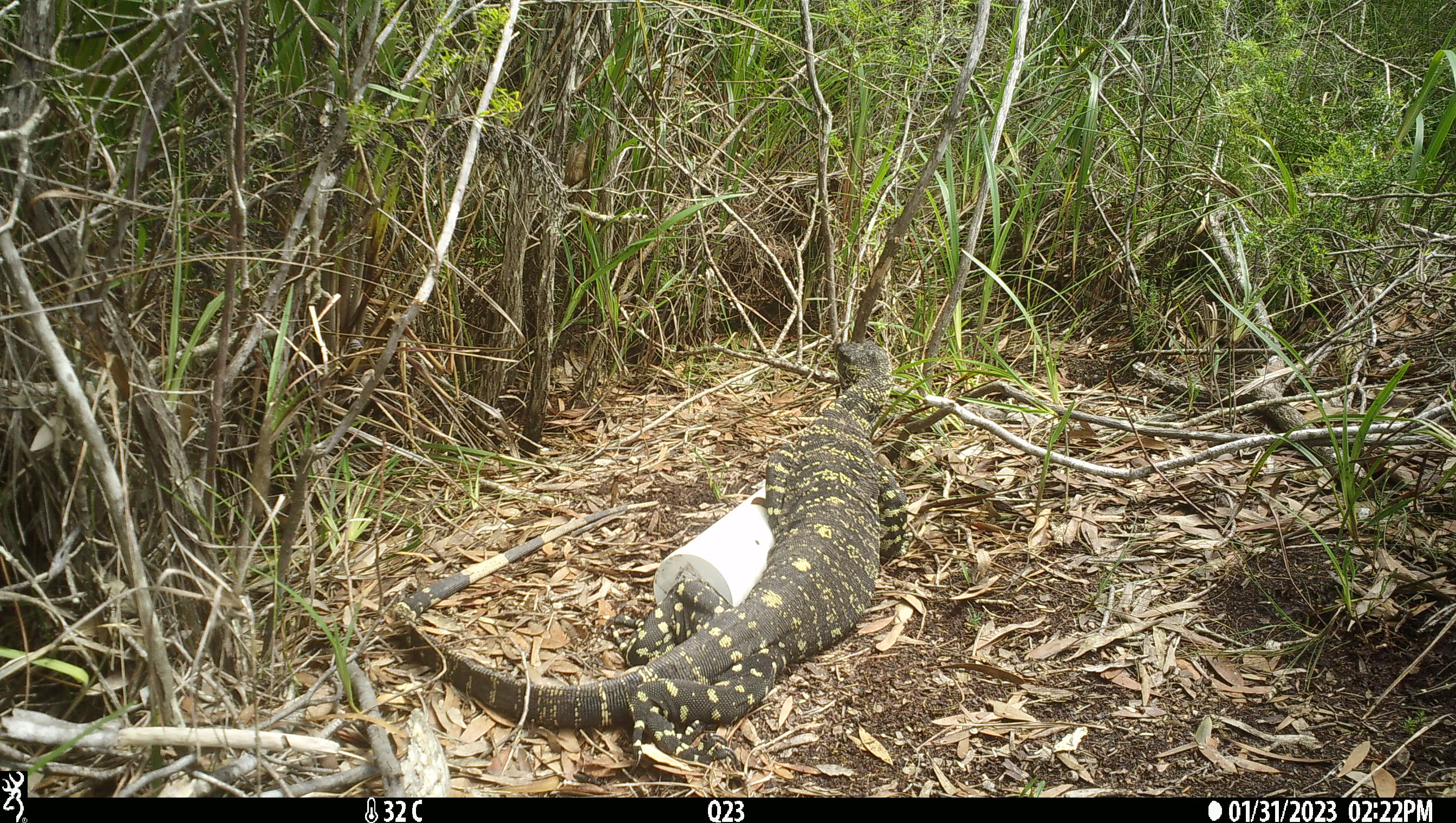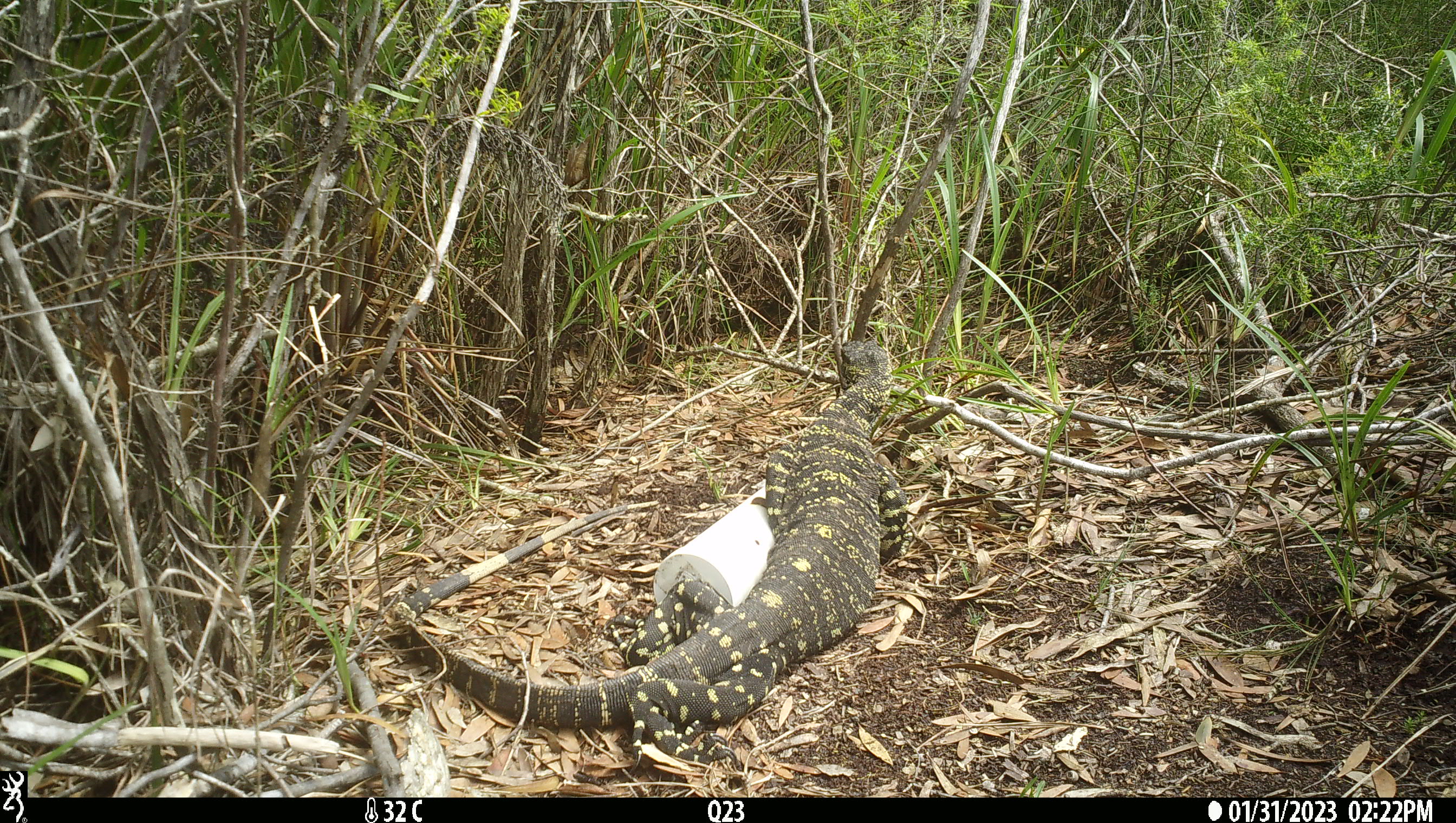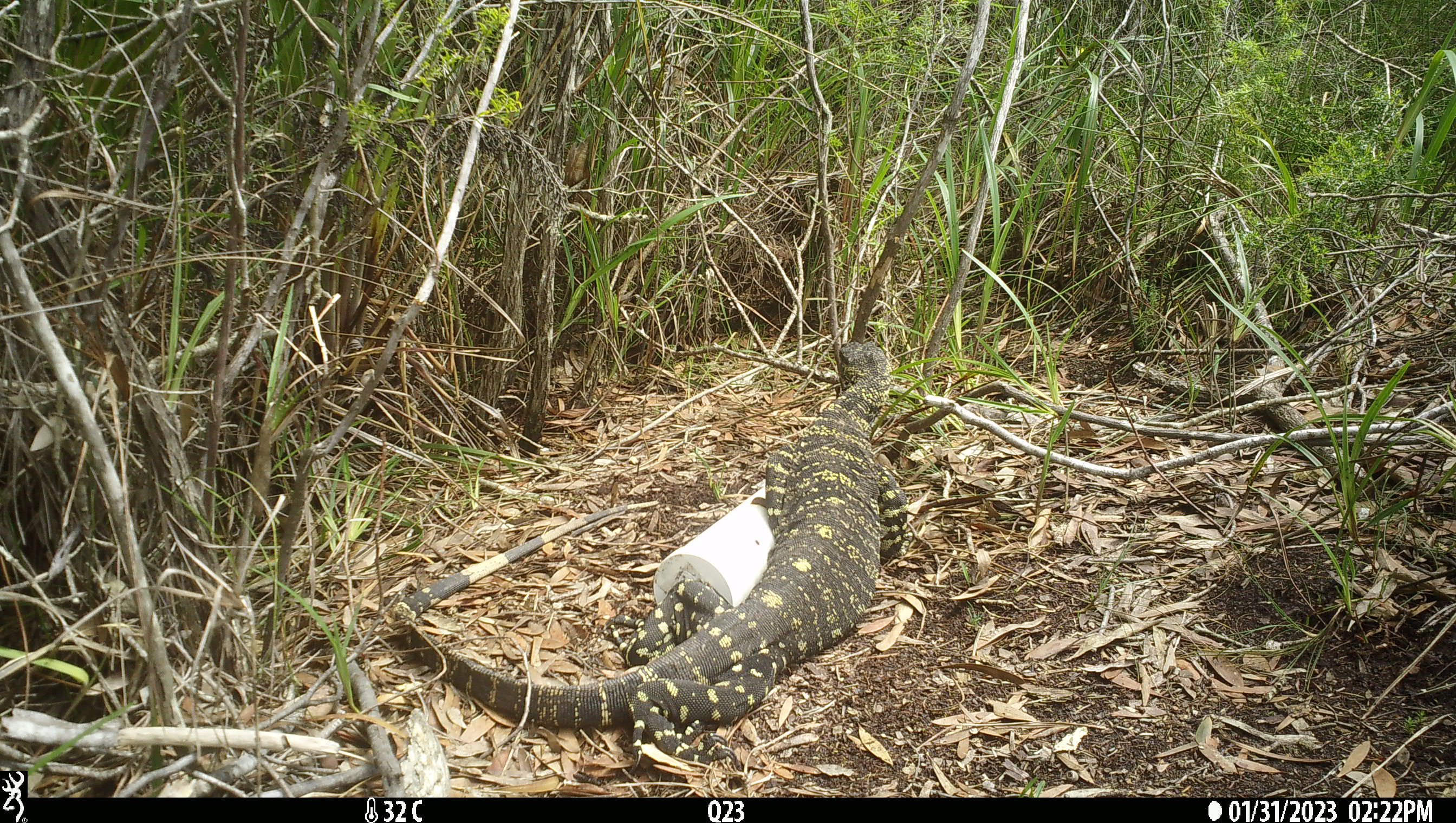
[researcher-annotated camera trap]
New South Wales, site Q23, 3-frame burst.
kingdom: Animalia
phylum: Chordata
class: Reptilia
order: Squamata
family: Varanidae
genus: Varanus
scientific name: Varanus varius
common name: lace monitor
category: goanna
Goanna (lace monitor) (Varanus varius).